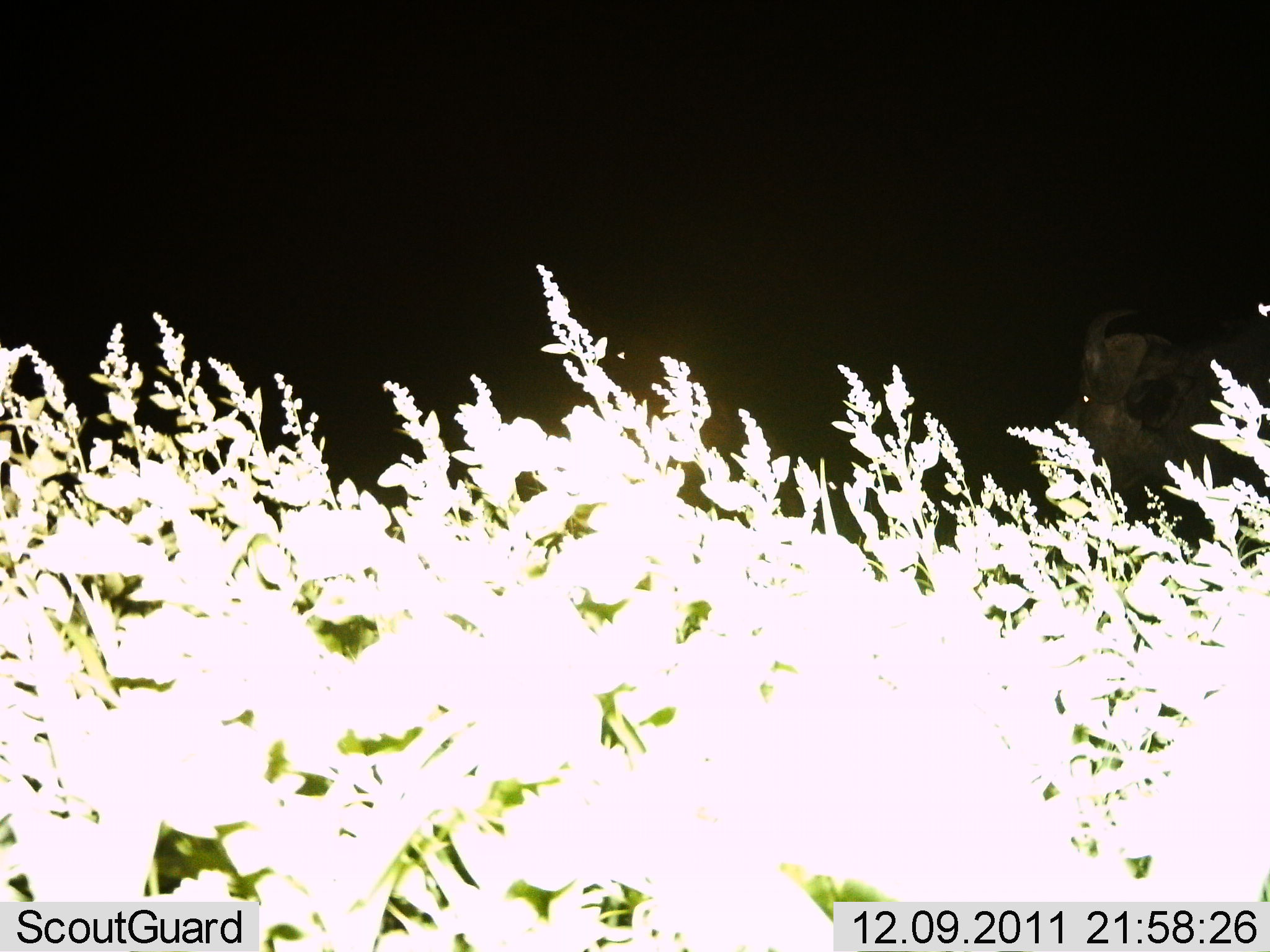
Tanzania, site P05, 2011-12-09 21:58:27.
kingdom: Animalia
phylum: Chordata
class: Mammalia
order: Artiodactyla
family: Bovidae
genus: Syncerus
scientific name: Syncerus caffer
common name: cape buffalo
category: buffalo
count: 1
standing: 80%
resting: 0%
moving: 20%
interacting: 0%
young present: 0%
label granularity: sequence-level